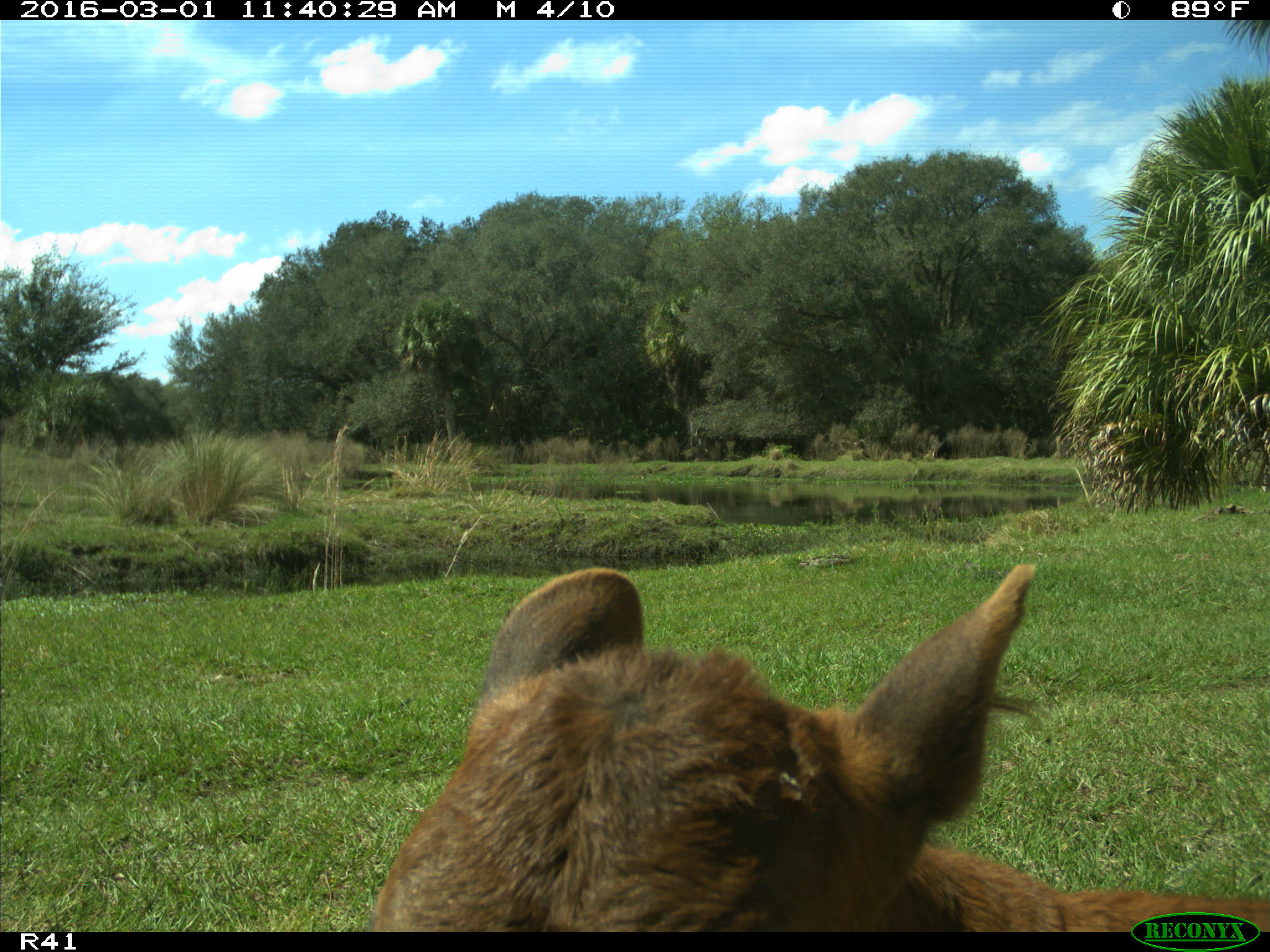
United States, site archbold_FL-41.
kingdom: Animalia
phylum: Chordata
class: Mammalia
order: Artiodactyla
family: Bovidae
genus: Bos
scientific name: Bos taurus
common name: domestic cow